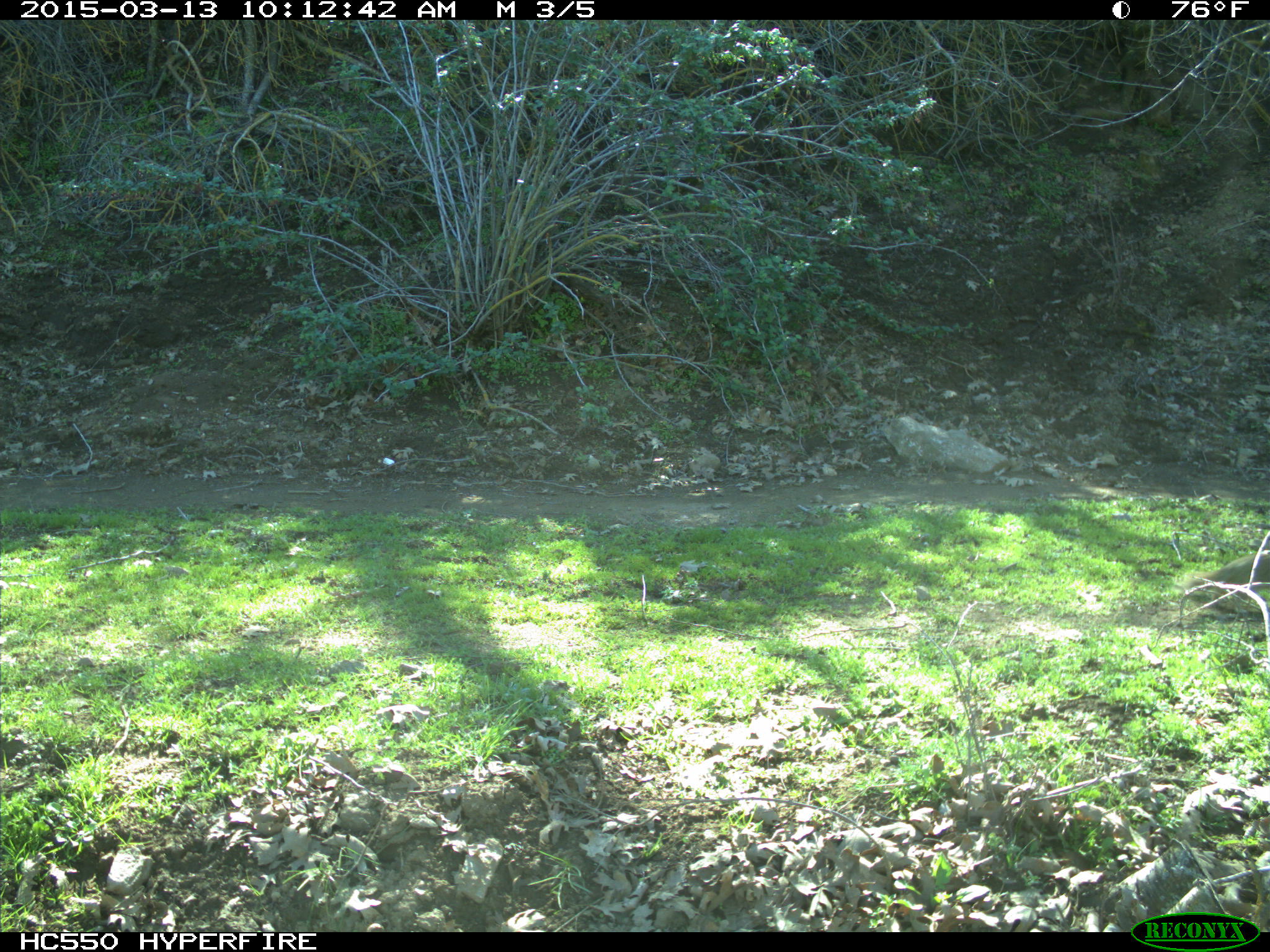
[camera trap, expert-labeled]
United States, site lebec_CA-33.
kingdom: Animalia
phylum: Chordata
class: Mammalia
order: Rodentia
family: Sciuridae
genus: Otospermophilus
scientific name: Otospermophilus beecheyi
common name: california ground squirrel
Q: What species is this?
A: Otospermophilus beecheyi (california ground squirrel).